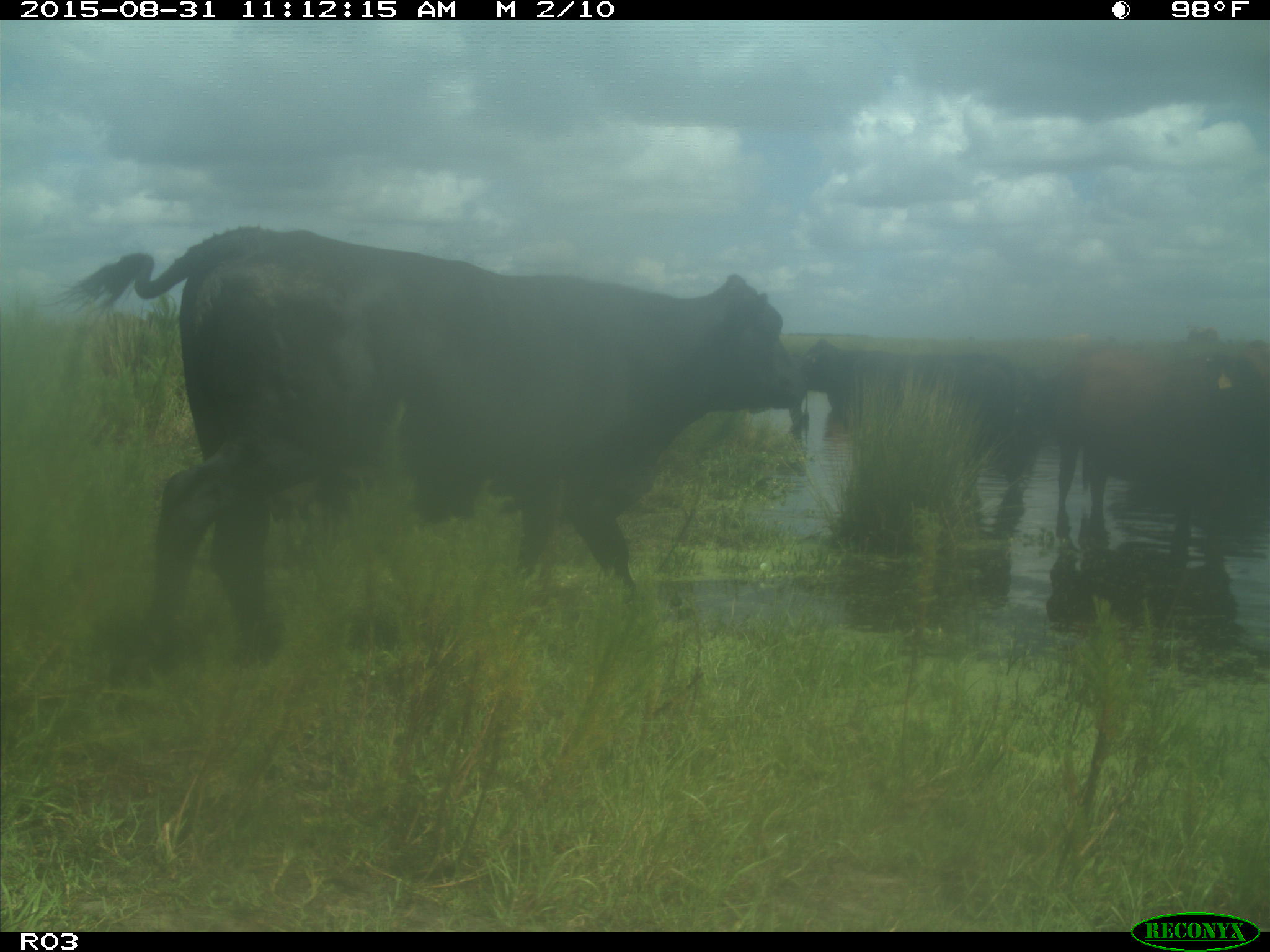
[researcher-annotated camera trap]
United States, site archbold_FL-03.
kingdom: Animalia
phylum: Chordata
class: Mammalia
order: Artiodactyla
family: Bovidae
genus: Bos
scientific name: Bos taurus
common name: domestic cow